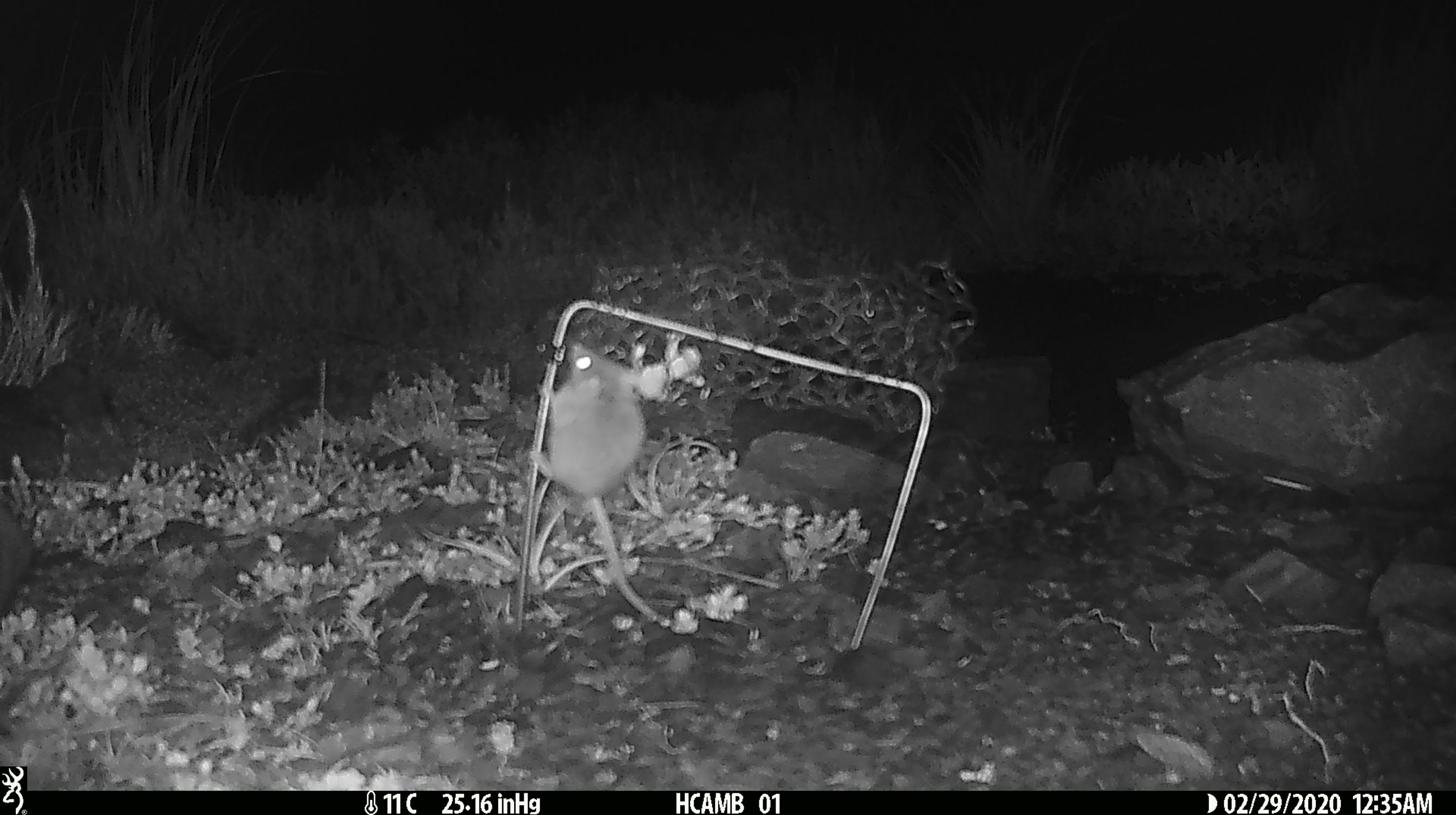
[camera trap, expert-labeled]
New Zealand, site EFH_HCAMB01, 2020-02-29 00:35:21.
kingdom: Animalia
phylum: Chordata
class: Mammalia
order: Rodentia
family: Muridae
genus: Mus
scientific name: Mus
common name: mouse